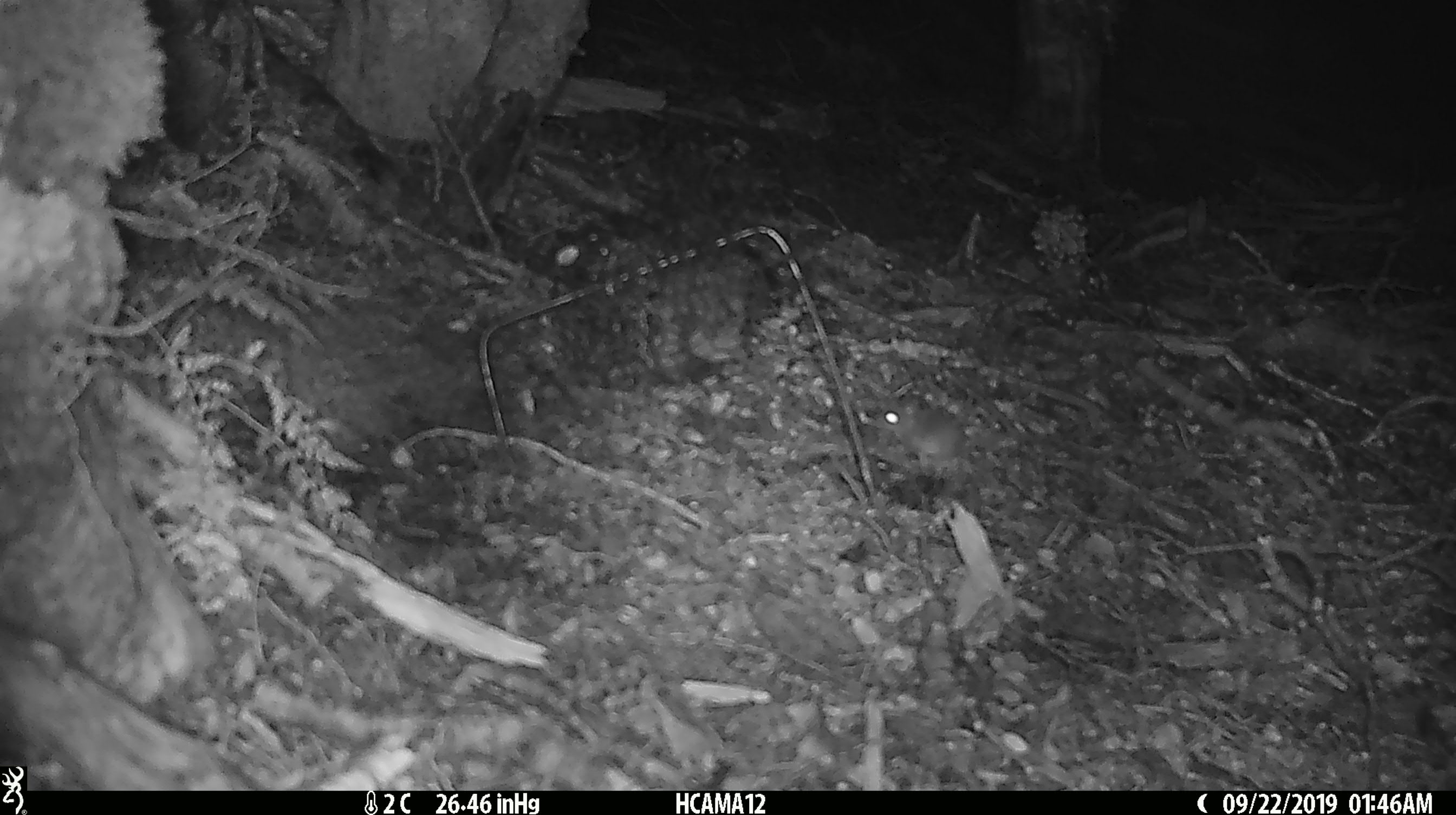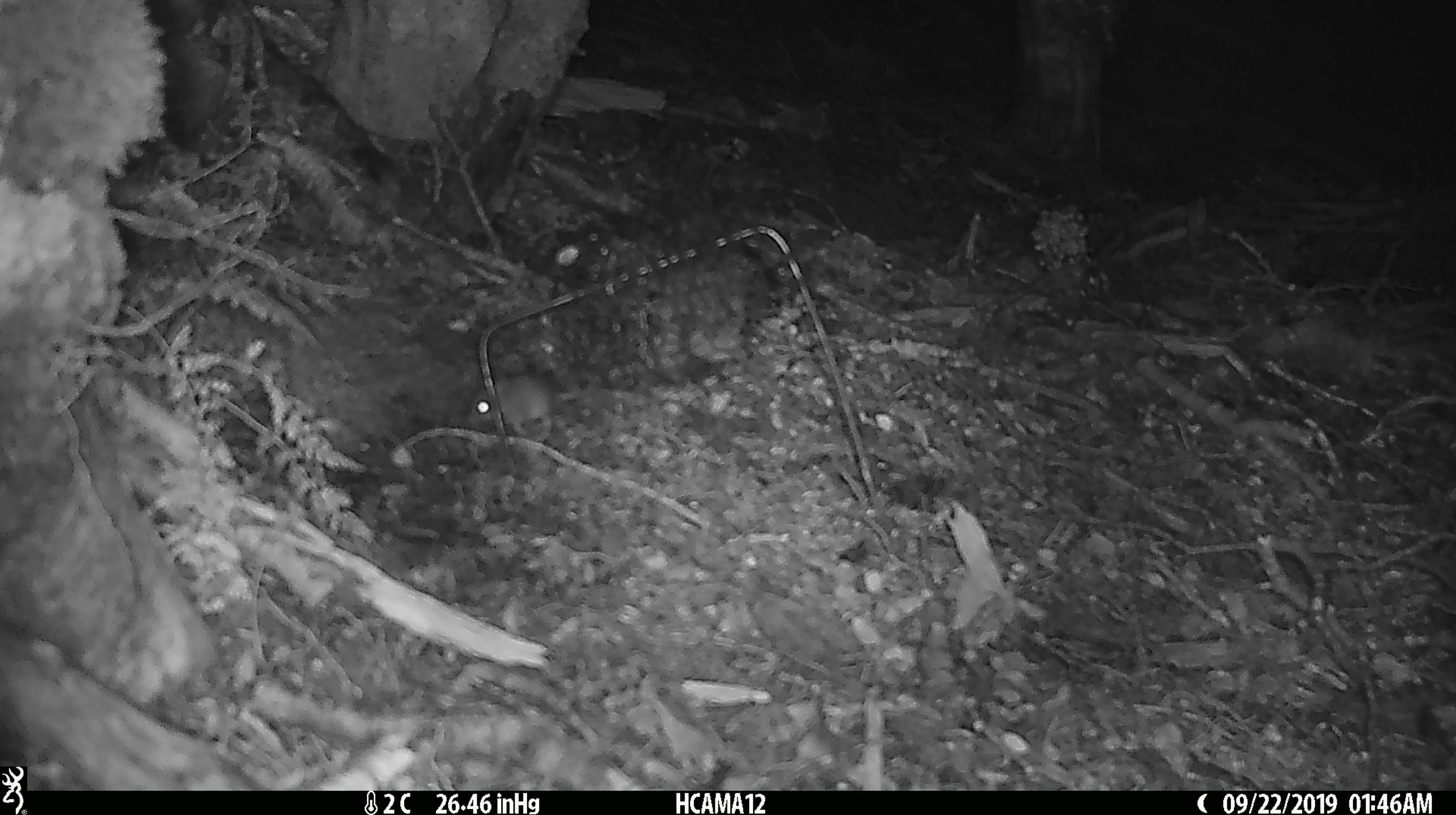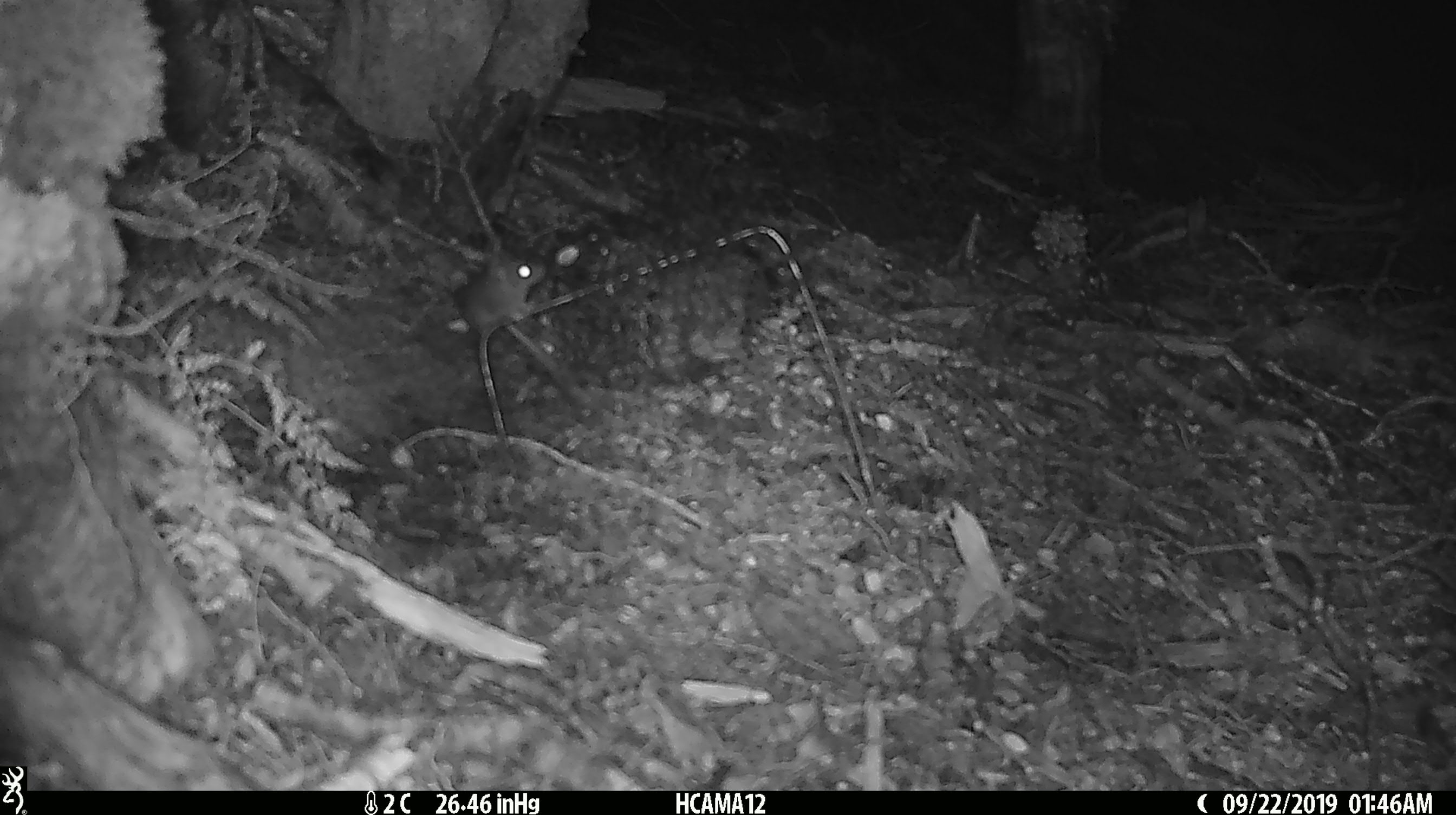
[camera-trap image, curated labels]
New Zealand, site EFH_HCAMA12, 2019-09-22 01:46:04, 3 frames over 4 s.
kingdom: Animalia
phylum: Chordata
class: Mammalia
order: Rodentia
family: Muridae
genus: Mus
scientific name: Mus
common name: mouse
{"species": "mouse (Mus)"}